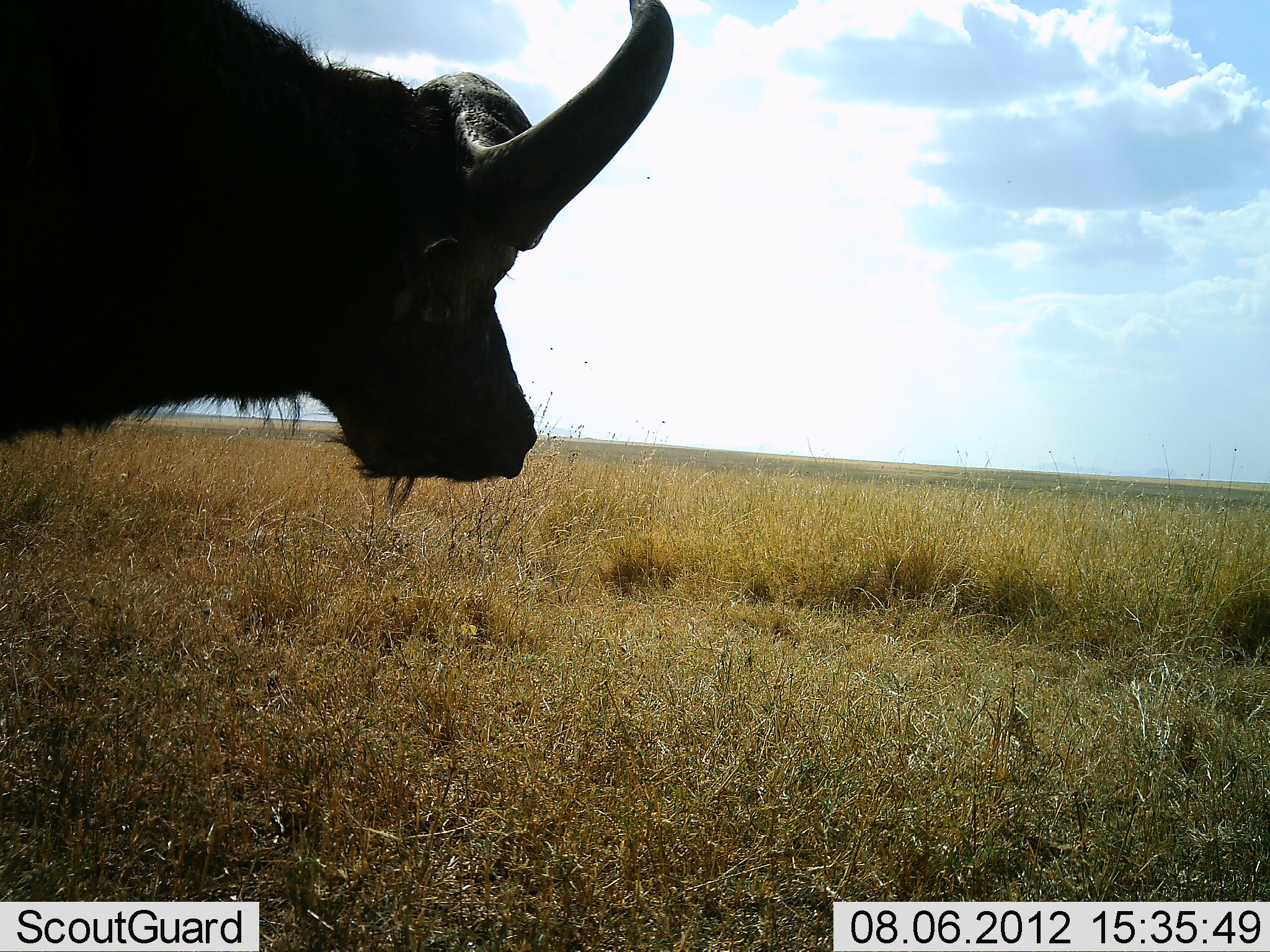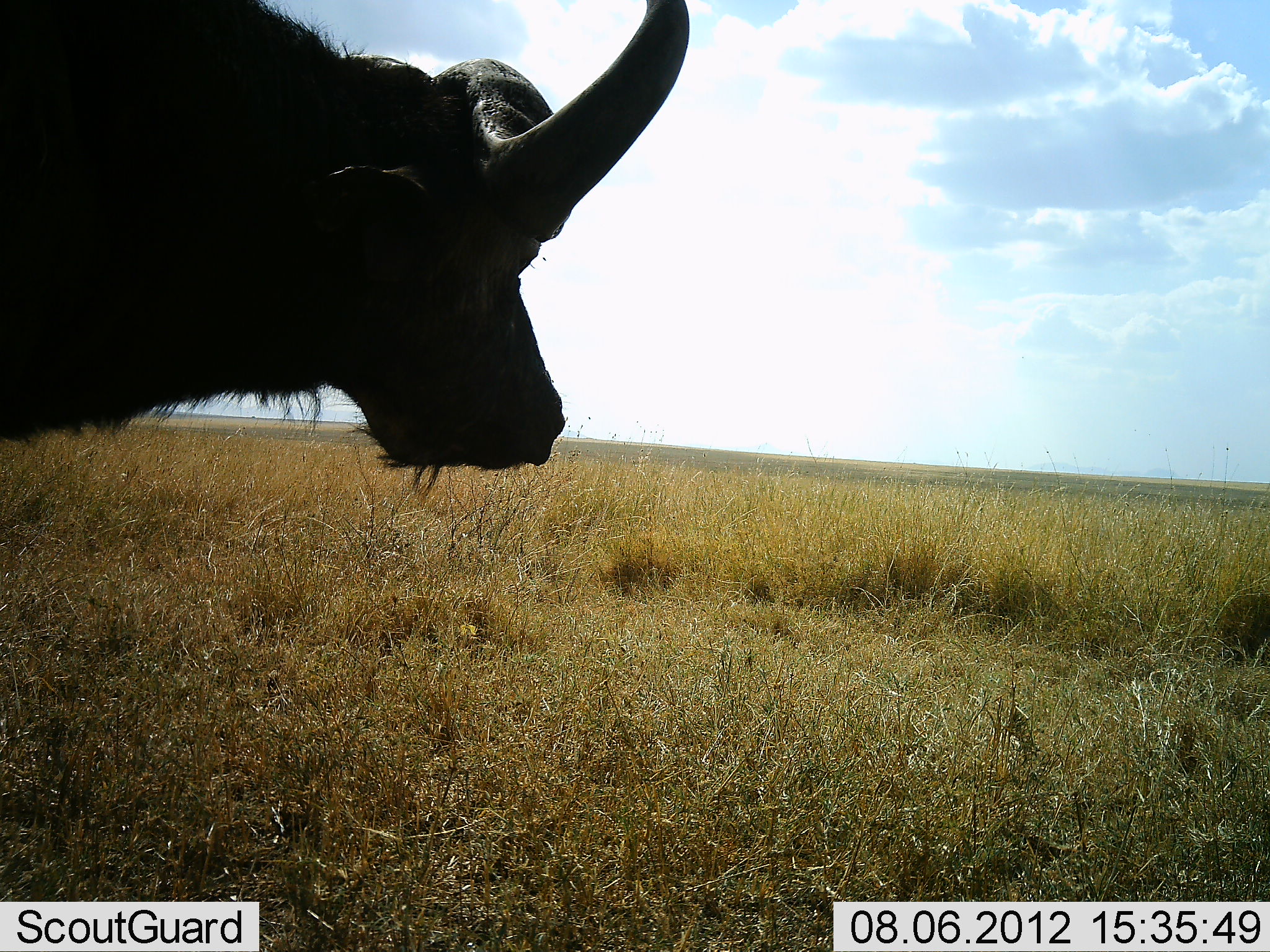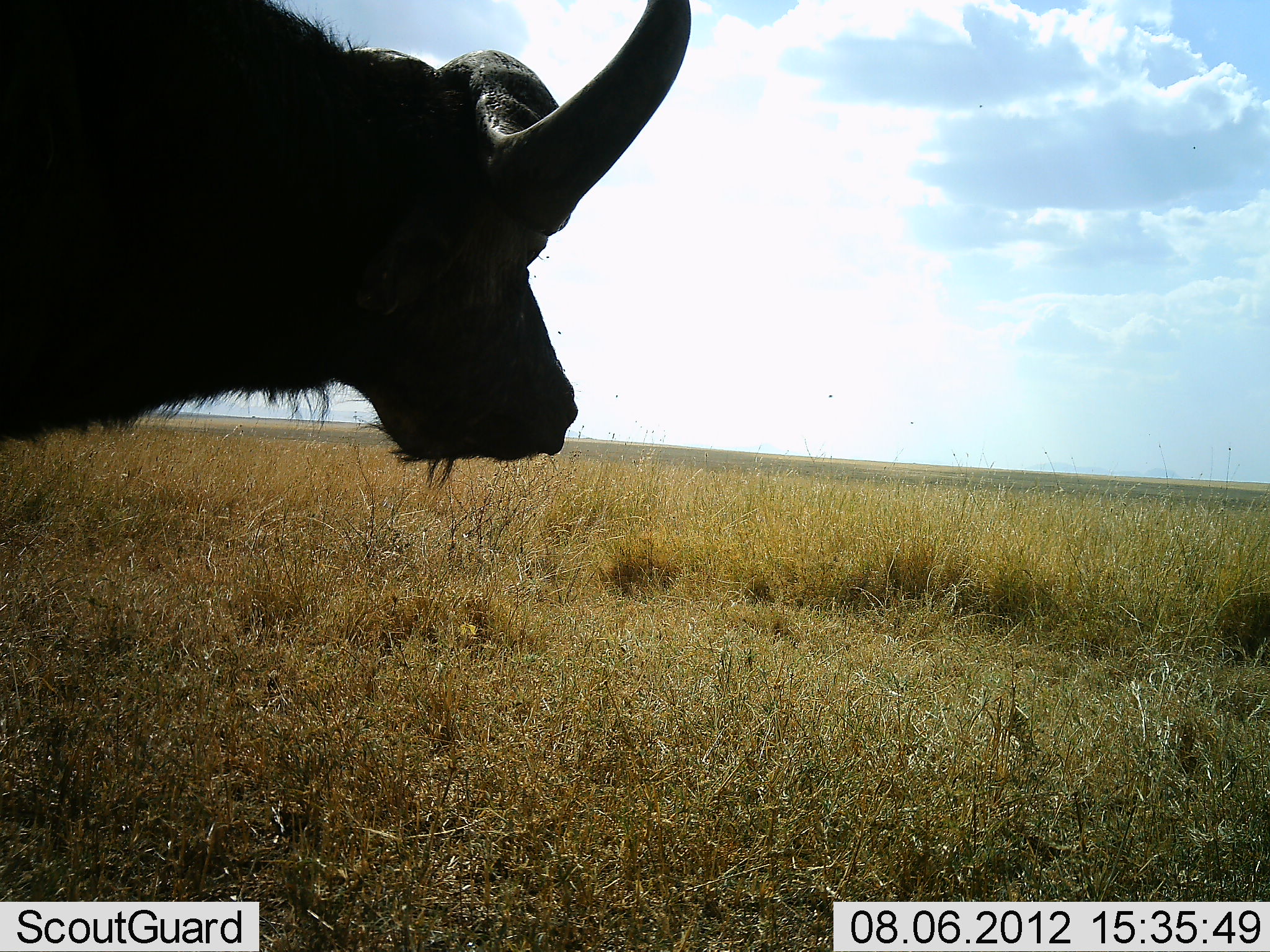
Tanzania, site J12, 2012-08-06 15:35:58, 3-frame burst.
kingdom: Animalia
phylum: Chordata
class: Mammalia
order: Artiodactyla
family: Bovidae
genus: Syncerus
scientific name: Syncerus caffer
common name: cape buffalo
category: buffalo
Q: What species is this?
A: Buffalo (cape buffalo) (Syncerus caffer).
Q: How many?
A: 1.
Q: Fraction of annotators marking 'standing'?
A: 100%.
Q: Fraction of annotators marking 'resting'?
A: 0%.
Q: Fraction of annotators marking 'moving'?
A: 0%.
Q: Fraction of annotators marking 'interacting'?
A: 0%.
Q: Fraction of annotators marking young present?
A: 0%.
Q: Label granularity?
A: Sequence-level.